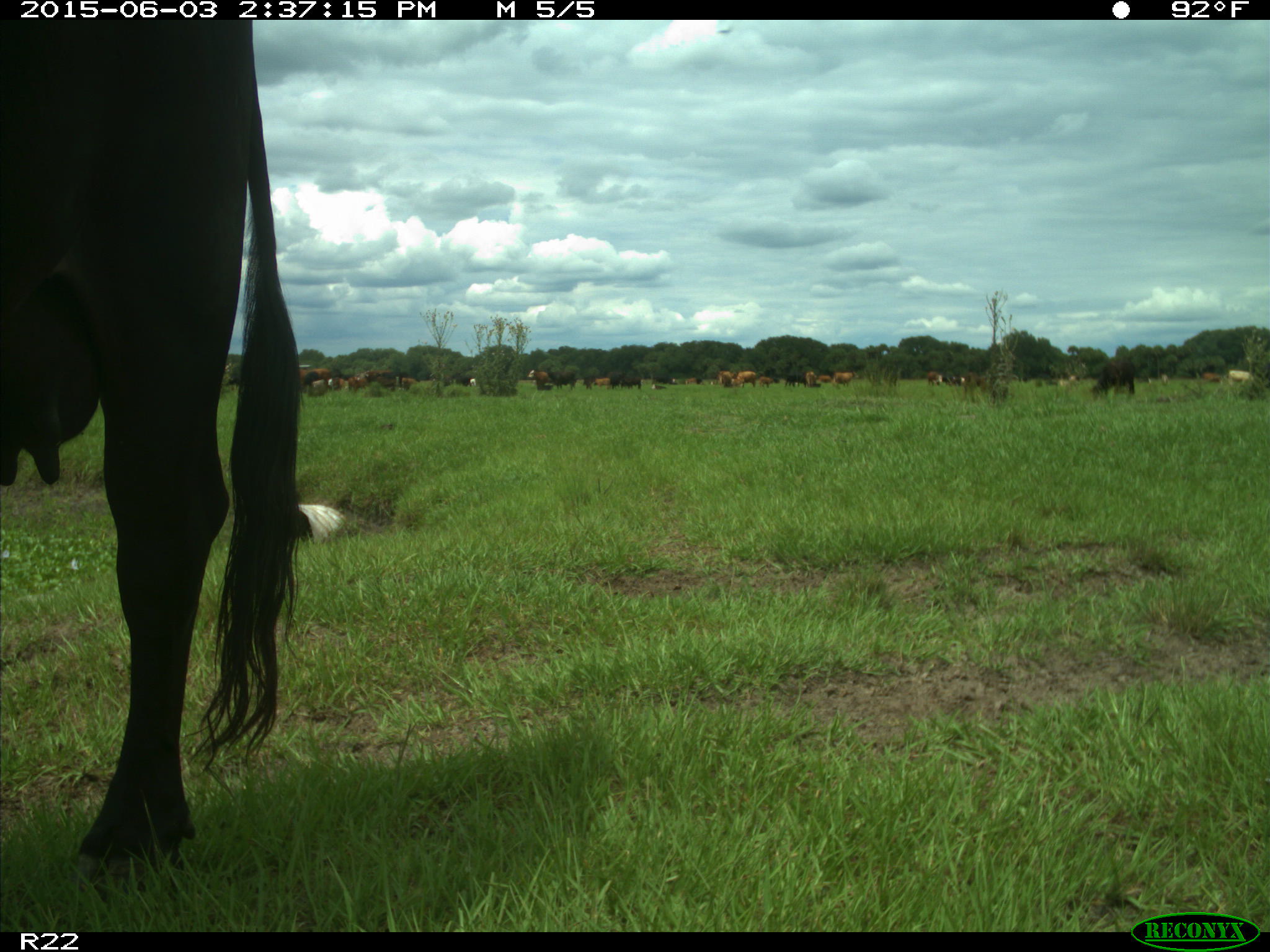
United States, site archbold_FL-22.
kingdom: Animalia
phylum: Chordata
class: Mammalia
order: Artiodactyla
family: Bovidae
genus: Bos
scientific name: Bos taurus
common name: domestic cow